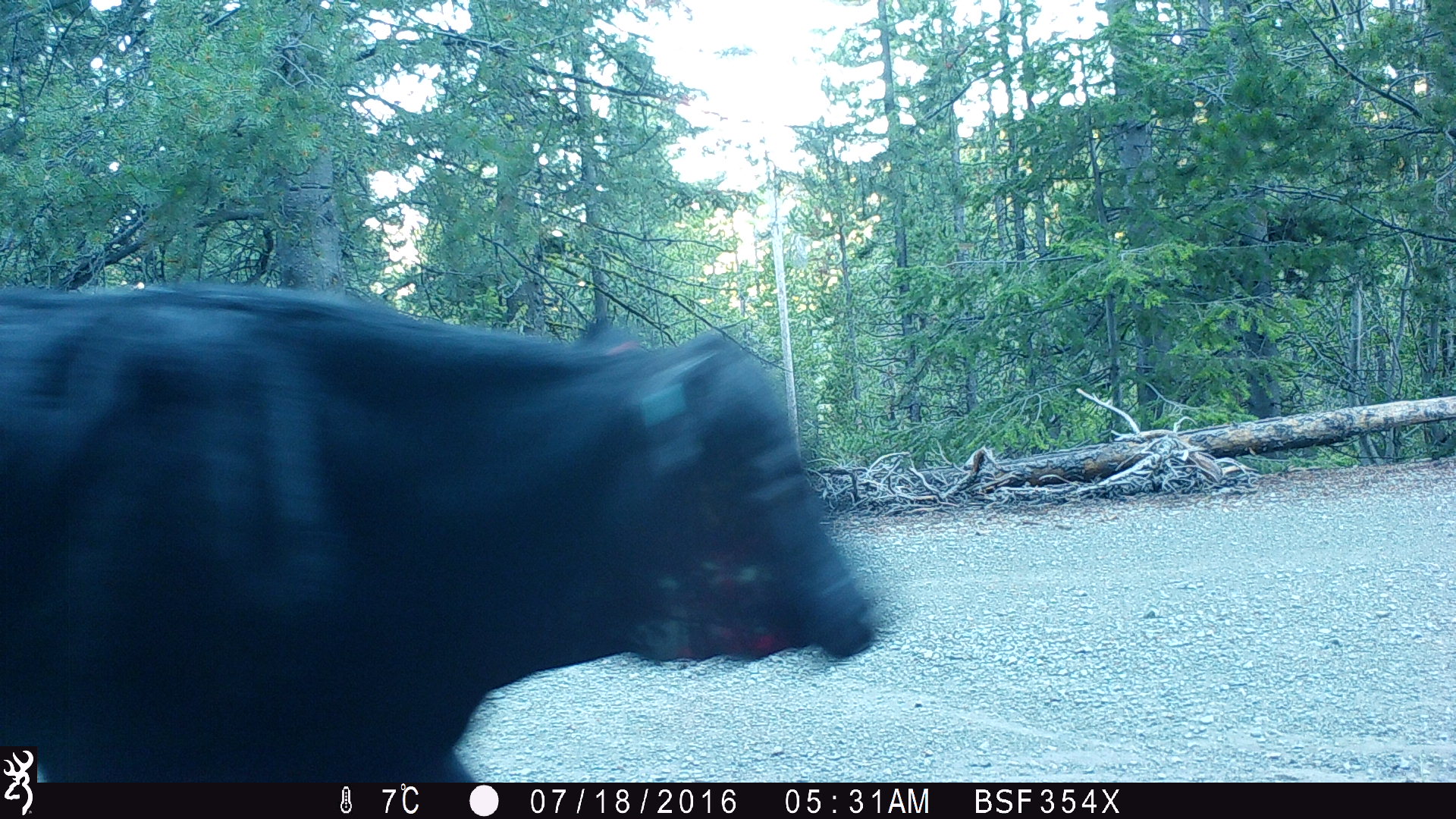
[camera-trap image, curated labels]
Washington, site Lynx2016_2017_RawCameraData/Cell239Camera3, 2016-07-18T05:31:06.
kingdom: Animalia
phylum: Chordata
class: Mammalia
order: Artiodactyla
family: Bovidae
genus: Bos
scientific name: Bos taurus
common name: domestic cattle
Domestic cattle (Bos taurus). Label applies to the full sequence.